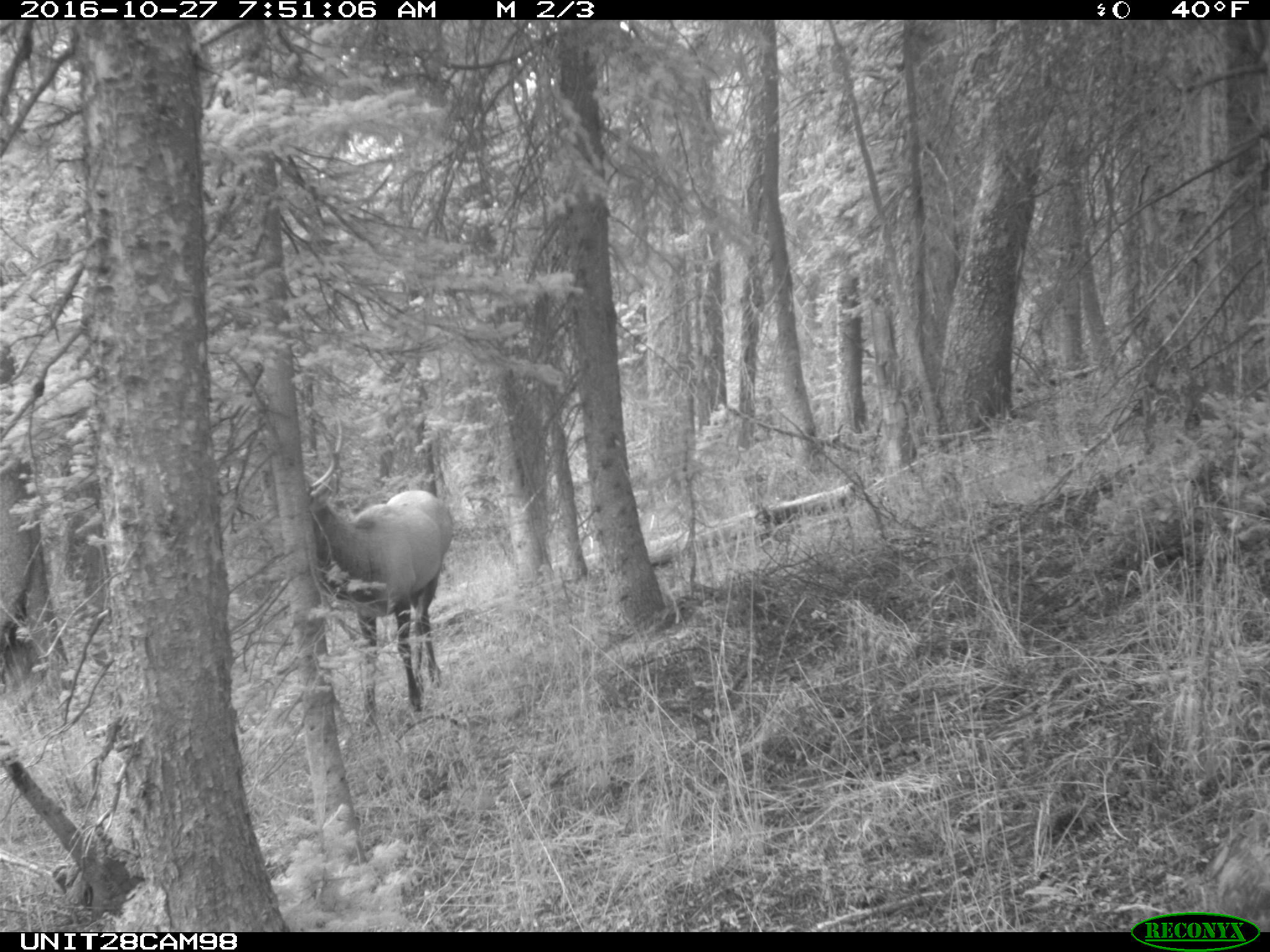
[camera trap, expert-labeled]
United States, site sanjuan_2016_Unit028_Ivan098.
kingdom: Animalia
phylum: Chordata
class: Mammalia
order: Artiodactyla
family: Cervidae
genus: Cervus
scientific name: Cervus elaphus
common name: red deer